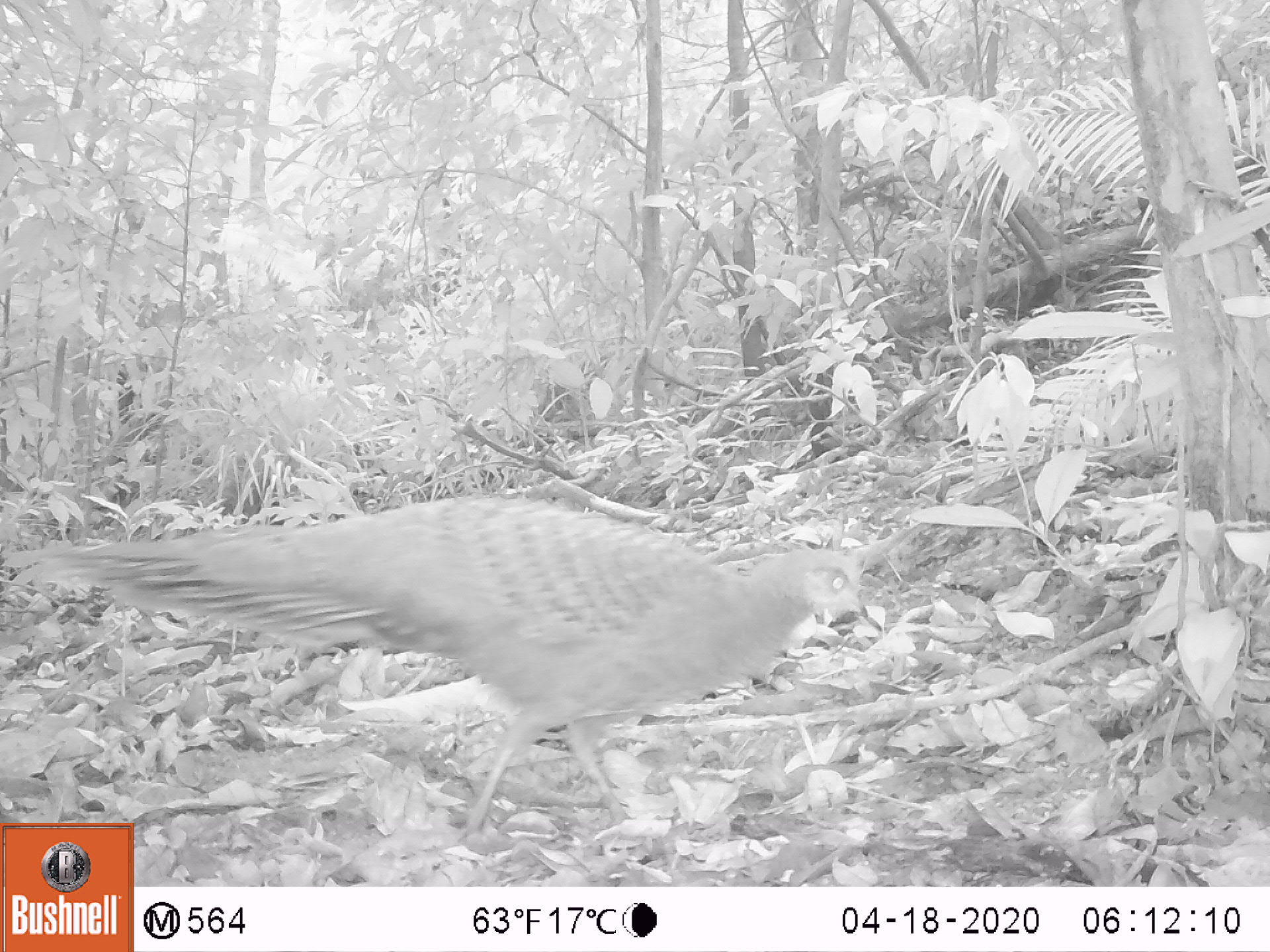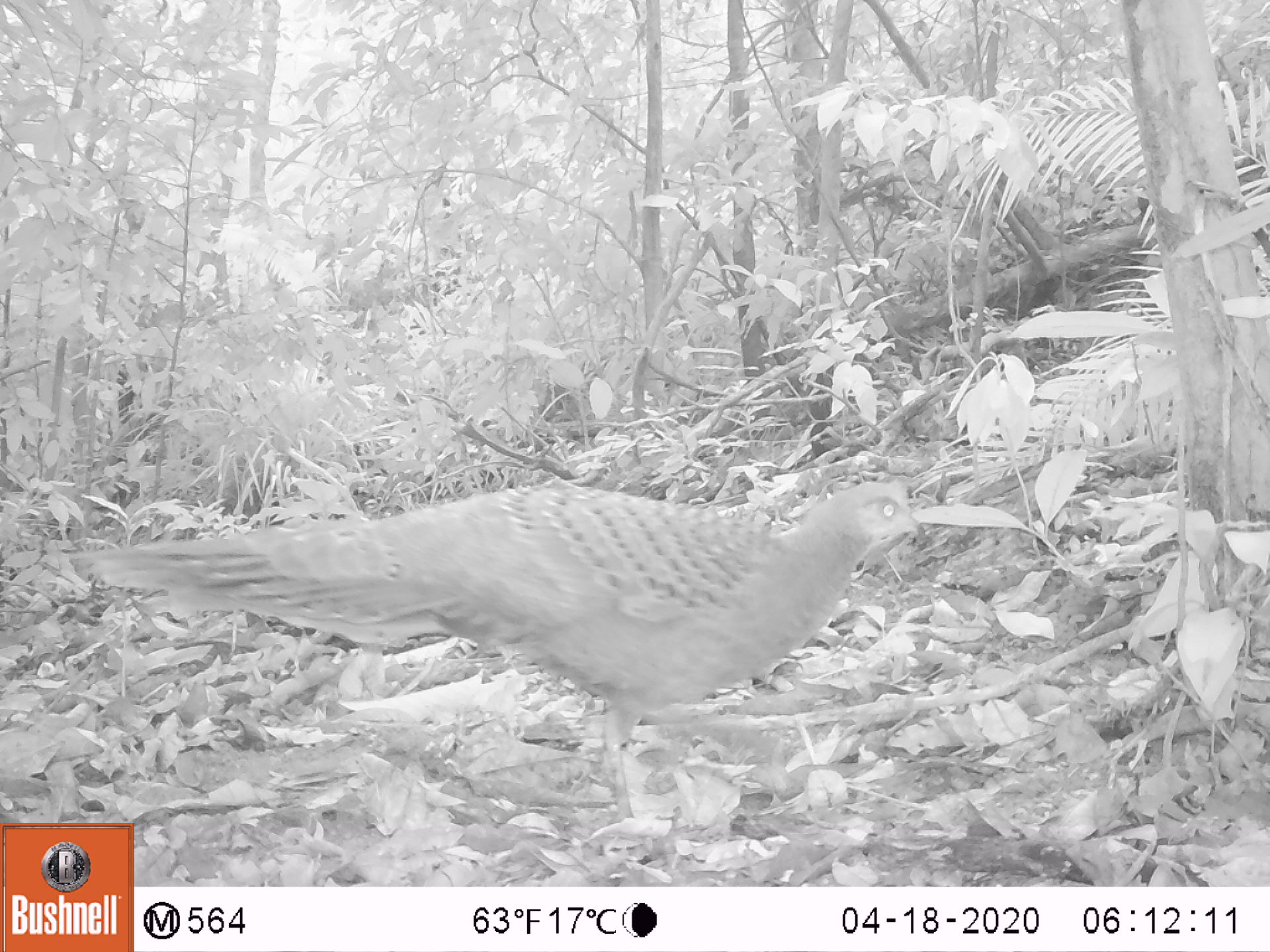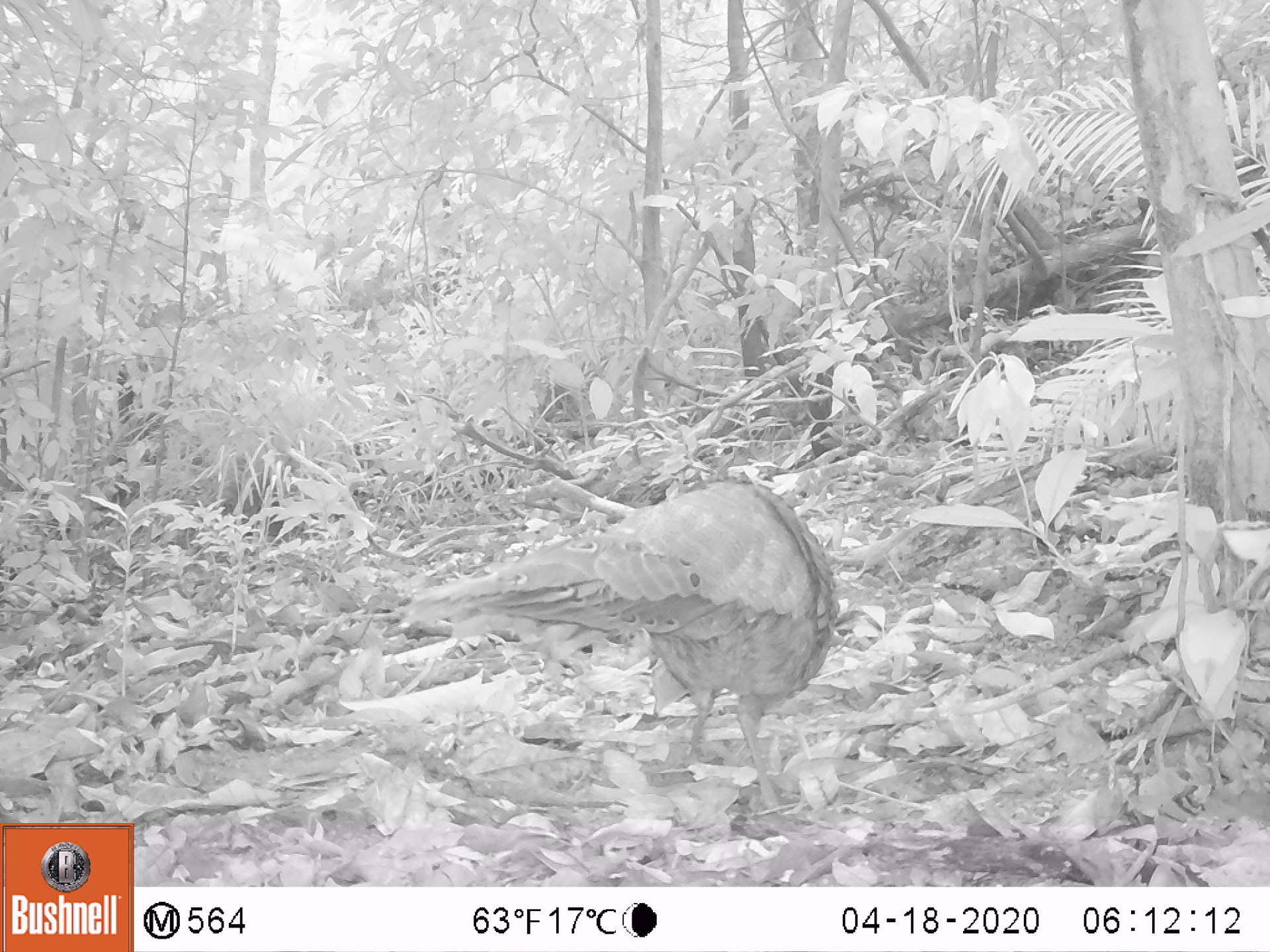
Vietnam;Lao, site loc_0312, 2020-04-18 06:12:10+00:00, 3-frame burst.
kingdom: Animalia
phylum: Chordata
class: Aves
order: Galliformes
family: Phasianidae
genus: Polyplectron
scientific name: Polyplectron bicalcaratum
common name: gray peacock-pheasant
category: grey peacock pheasant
Grey peacock pheasant (gray peacock-pheasant) (Polyplectron bicalcaratum). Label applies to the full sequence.